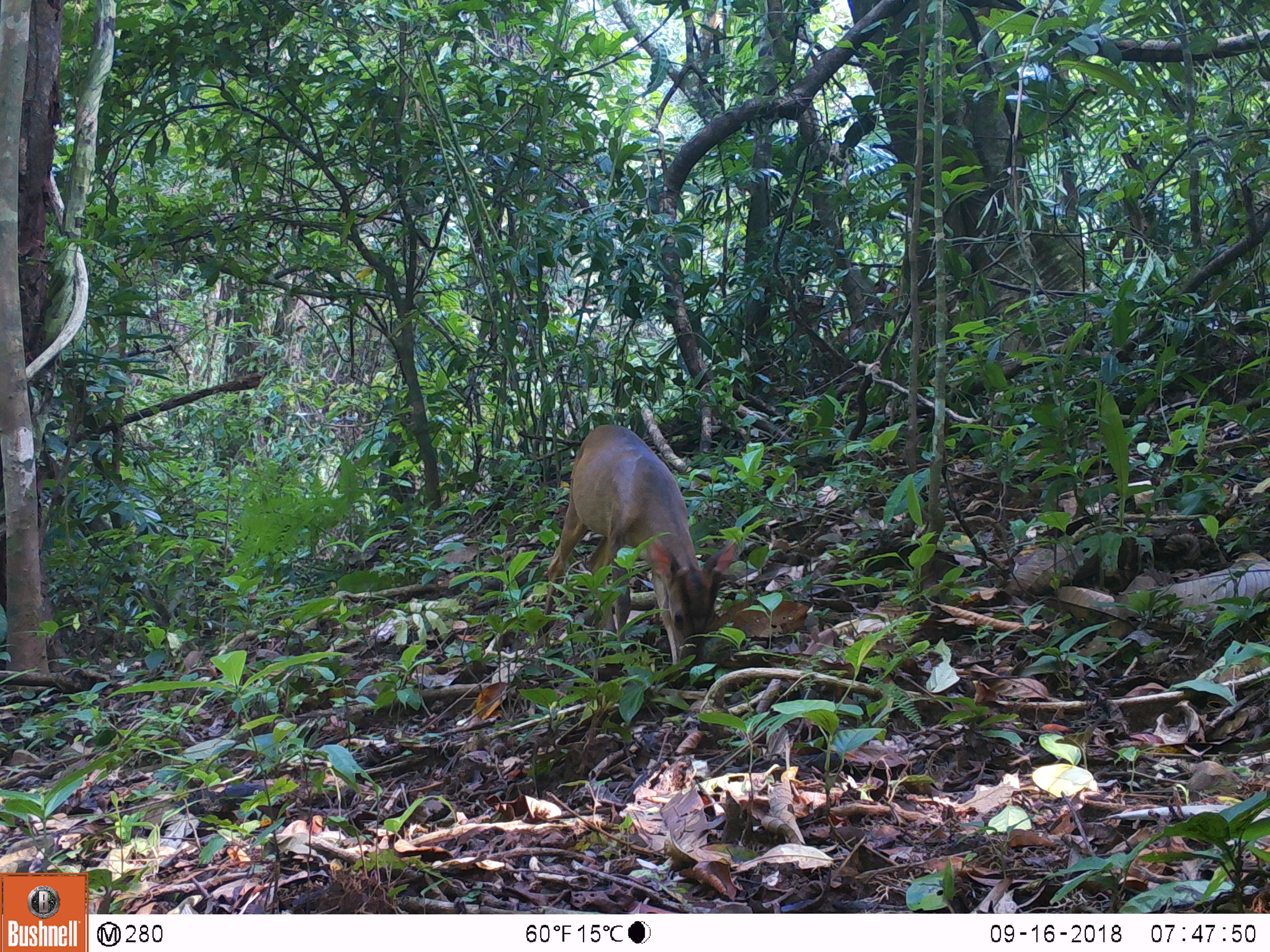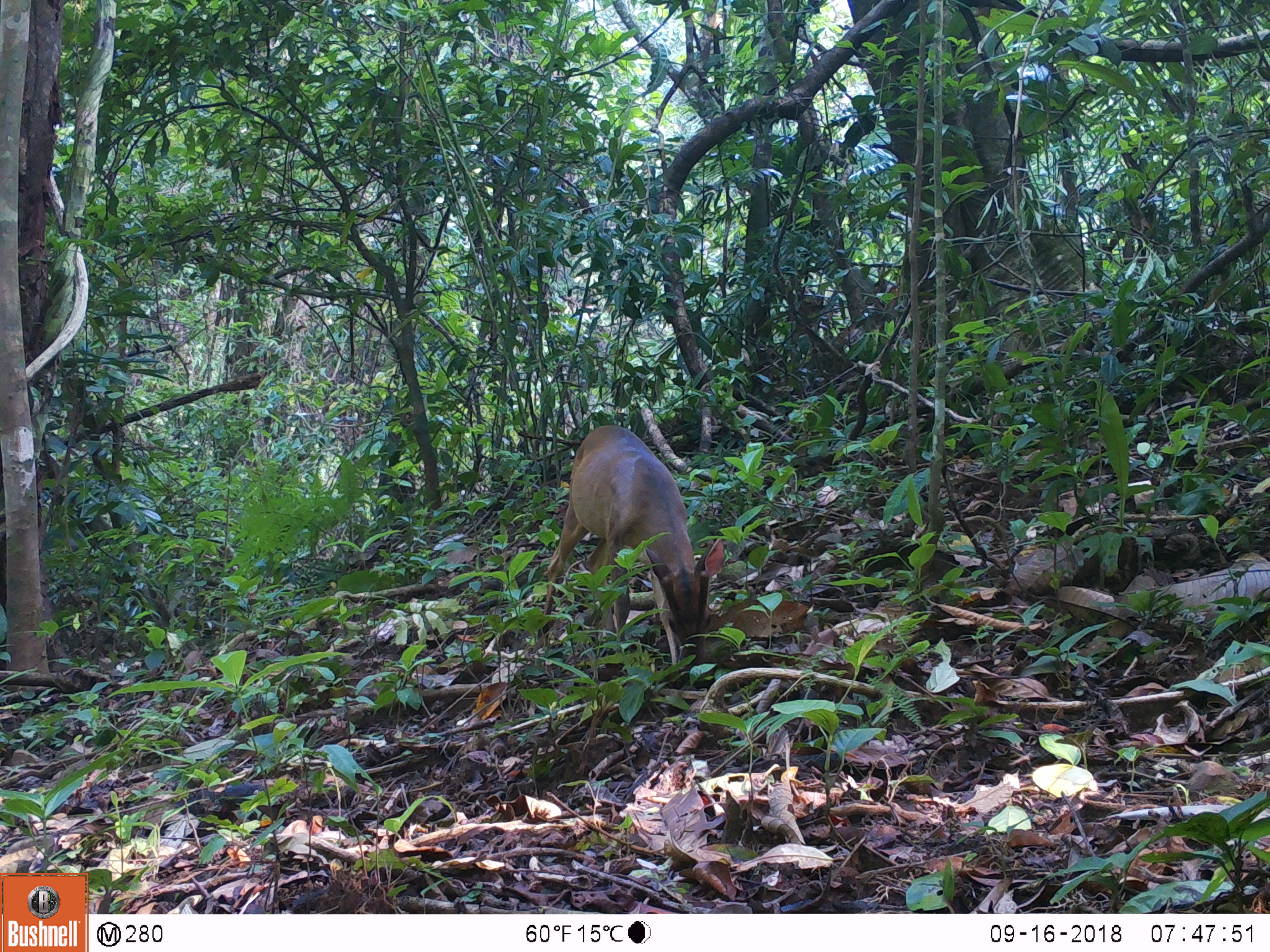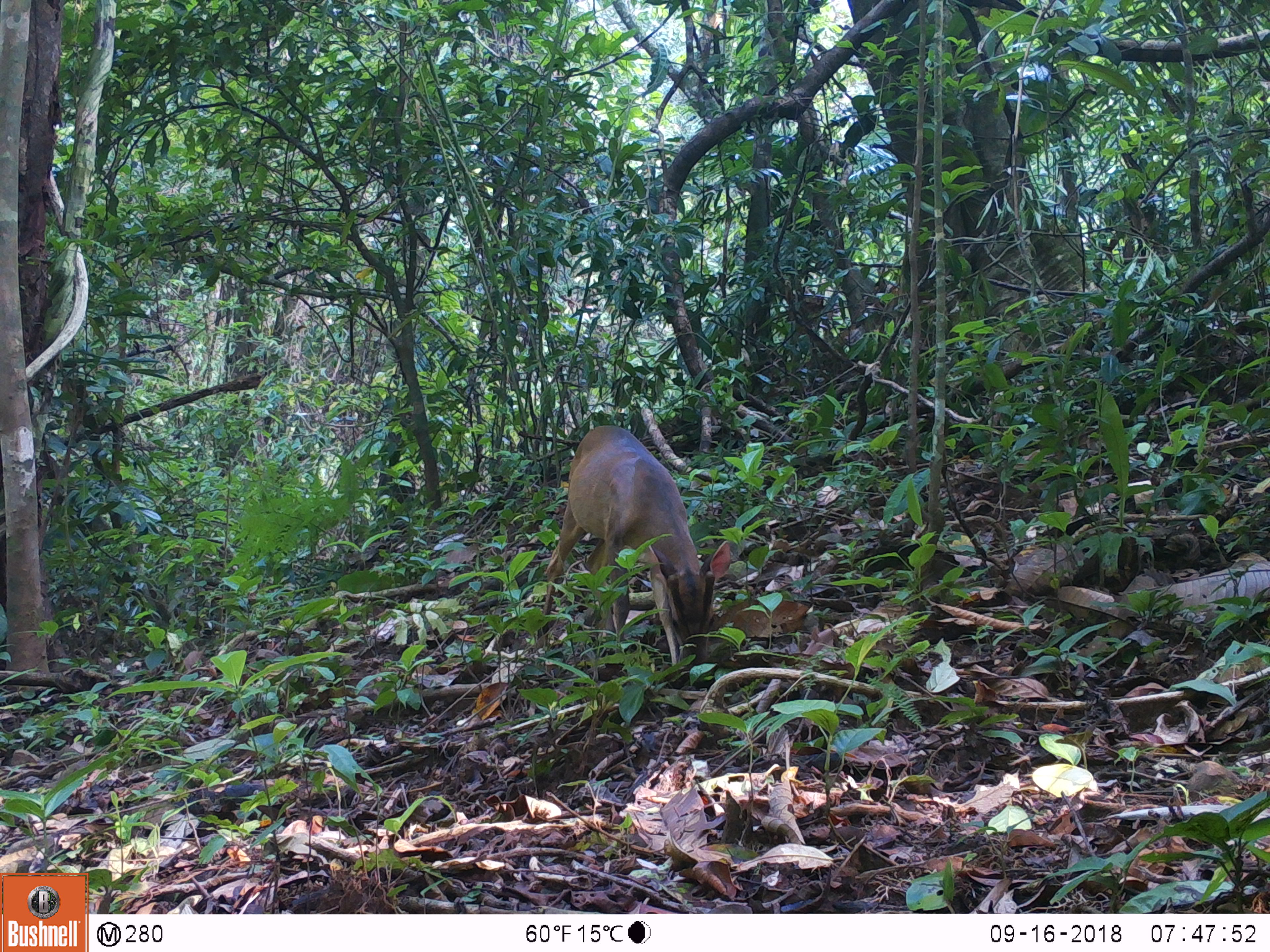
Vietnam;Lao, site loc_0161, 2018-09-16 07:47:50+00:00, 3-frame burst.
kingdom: Animalia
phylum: Chordata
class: Mammalia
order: Artiodactyla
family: Cervidae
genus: Muntiacus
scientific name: Muntiacus vuquangensis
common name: large-antlered muntjac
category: large antlered muntjac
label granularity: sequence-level